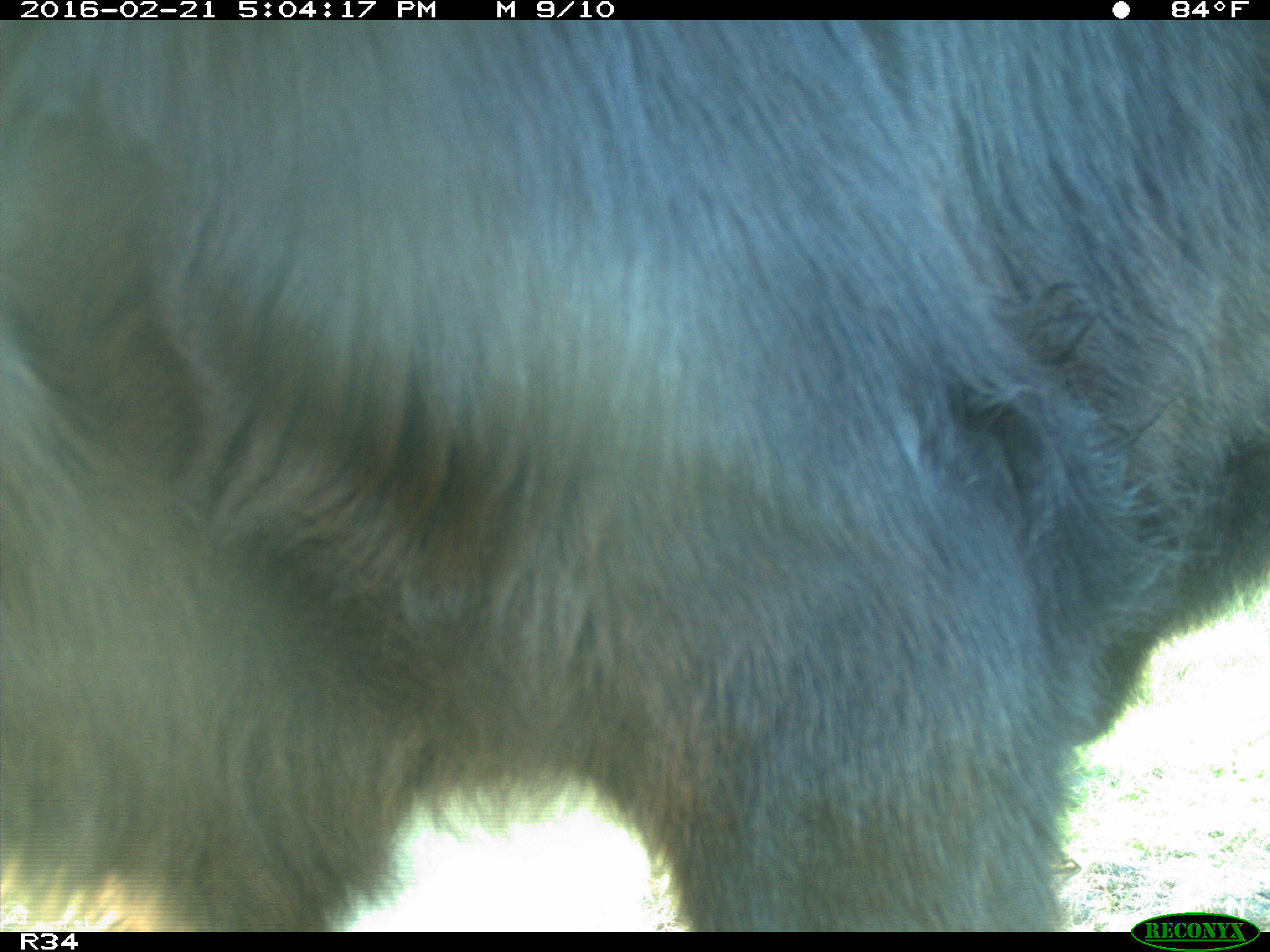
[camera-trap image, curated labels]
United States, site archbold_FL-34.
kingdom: Animalia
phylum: Chordata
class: Mammalia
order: Artiodactyla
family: Bovidae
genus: Bos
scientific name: Bos taurus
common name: domestic cow